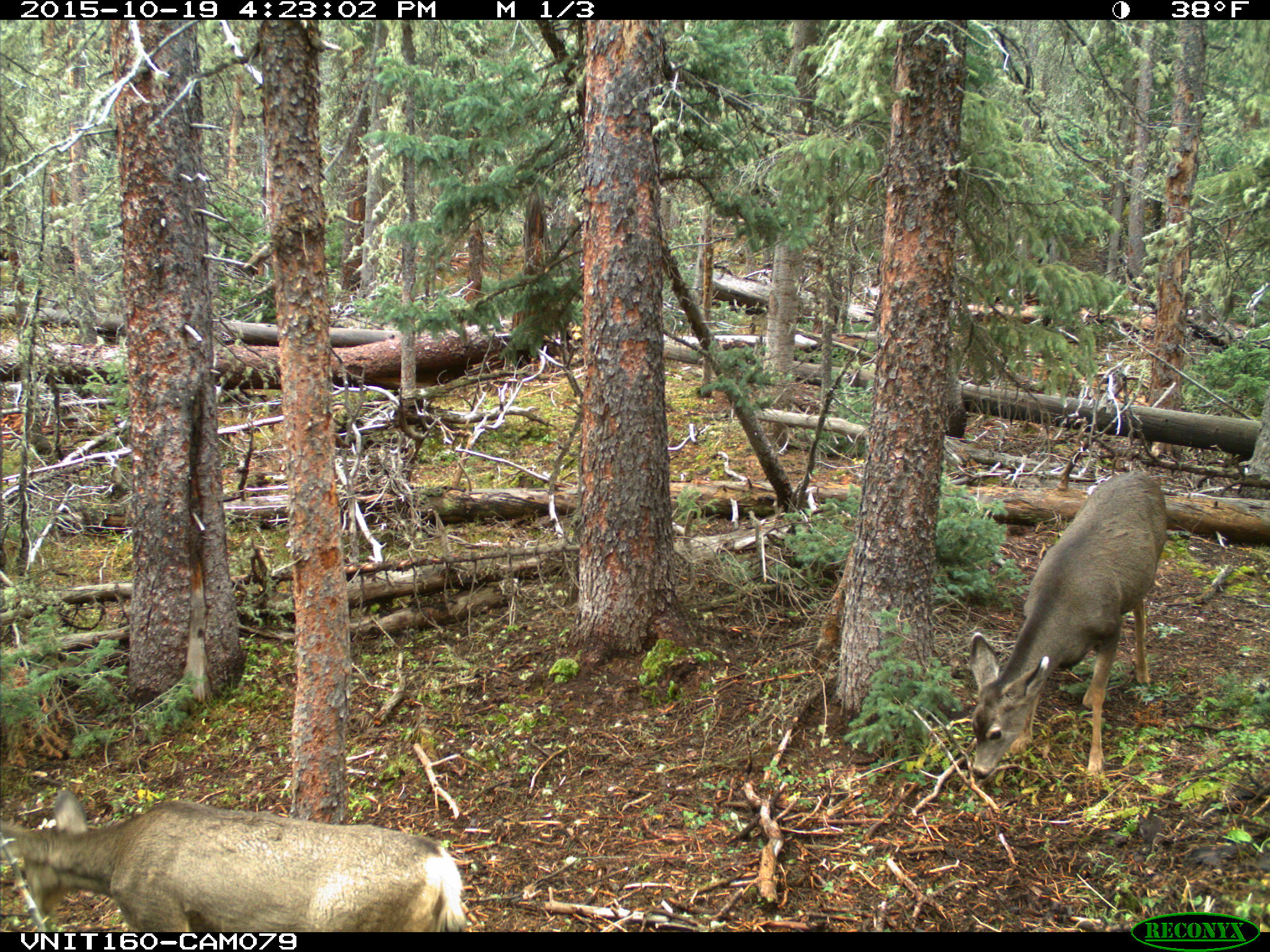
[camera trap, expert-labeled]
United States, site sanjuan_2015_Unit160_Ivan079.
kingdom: Animalia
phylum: Chordata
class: Mammalia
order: Artiodactyla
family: Cervidae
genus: Odocoileus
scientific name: Odocoileus hemionus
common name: mule deer